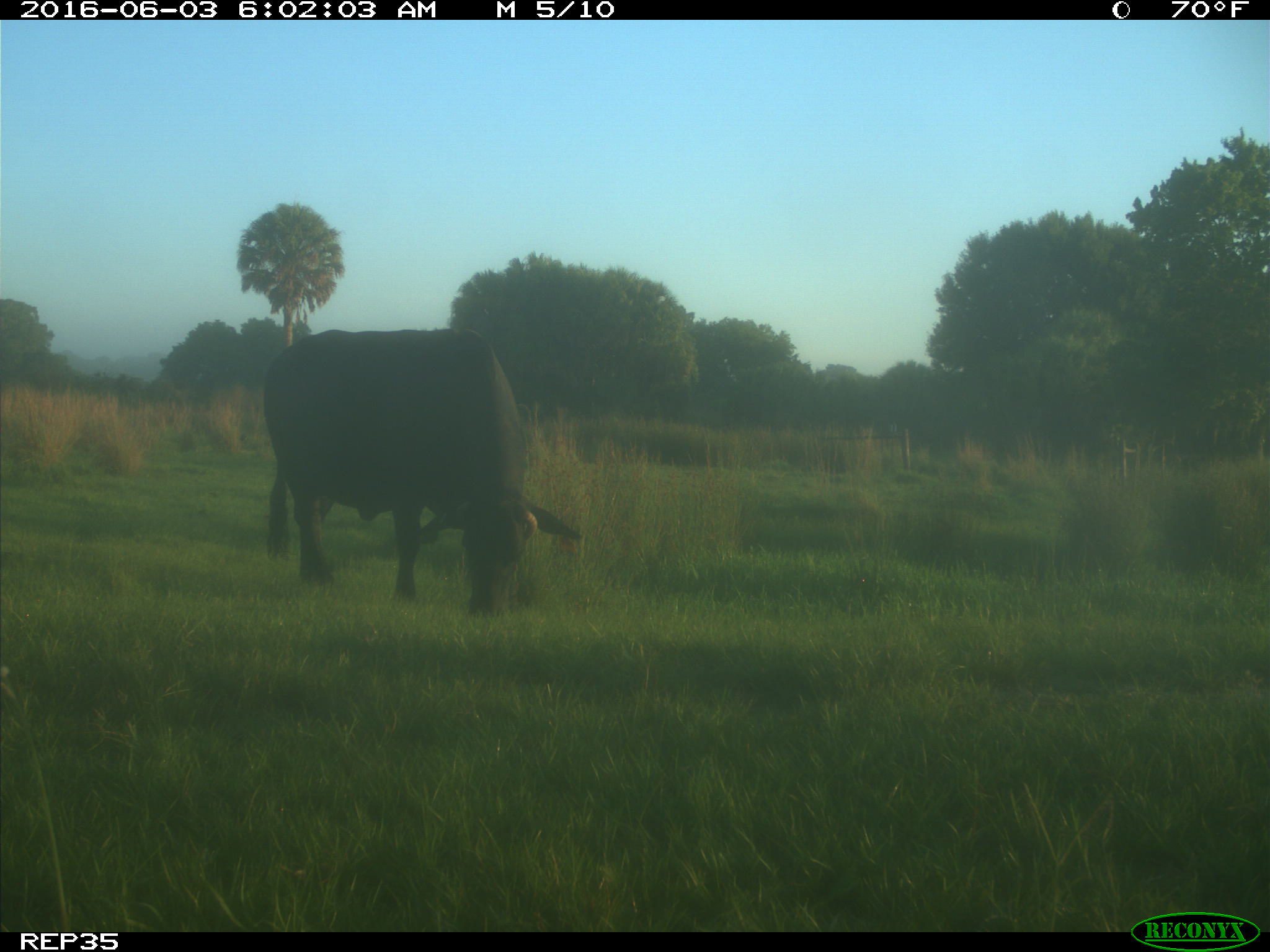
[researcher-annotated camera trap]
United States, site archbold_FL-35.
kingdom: Animalia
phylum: Chordata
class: Mammalia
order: Artiodactyla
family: Bovidae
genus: Bos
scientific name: Bos taurus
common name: domestic cow